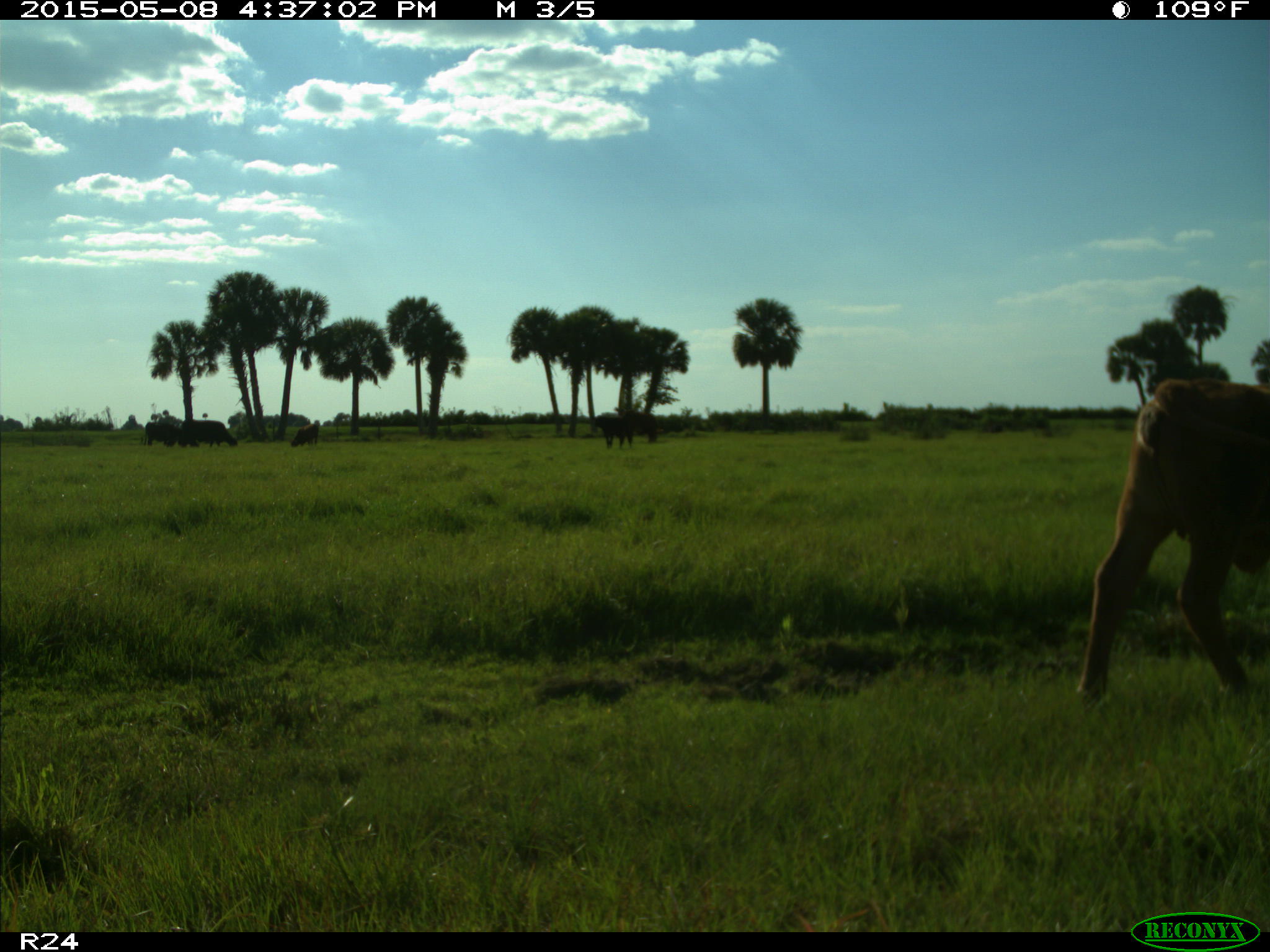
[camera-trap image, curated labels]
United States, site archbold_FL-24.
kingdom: Animalia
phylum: Chordata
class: Mammalia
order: Artiodactyla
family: Bovidae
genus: Bos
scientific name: Bos taurus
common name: domestic cow